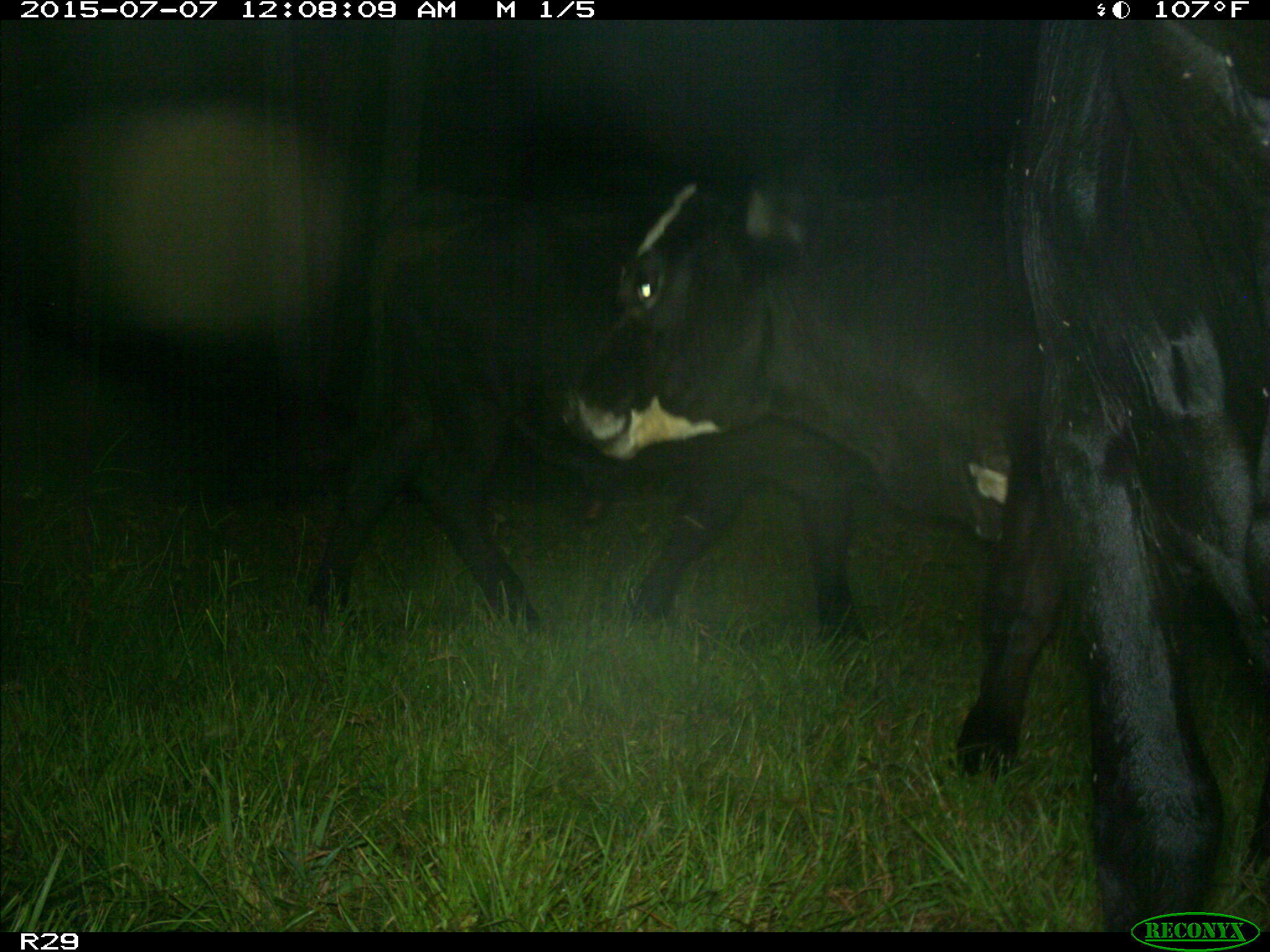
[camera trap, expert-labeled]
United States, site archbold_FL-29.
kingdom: Animalia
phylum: Chordata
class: Mammalia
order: Artiodactyla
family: Bovidae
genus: Bos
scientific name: Bos taurus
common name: domestic cow